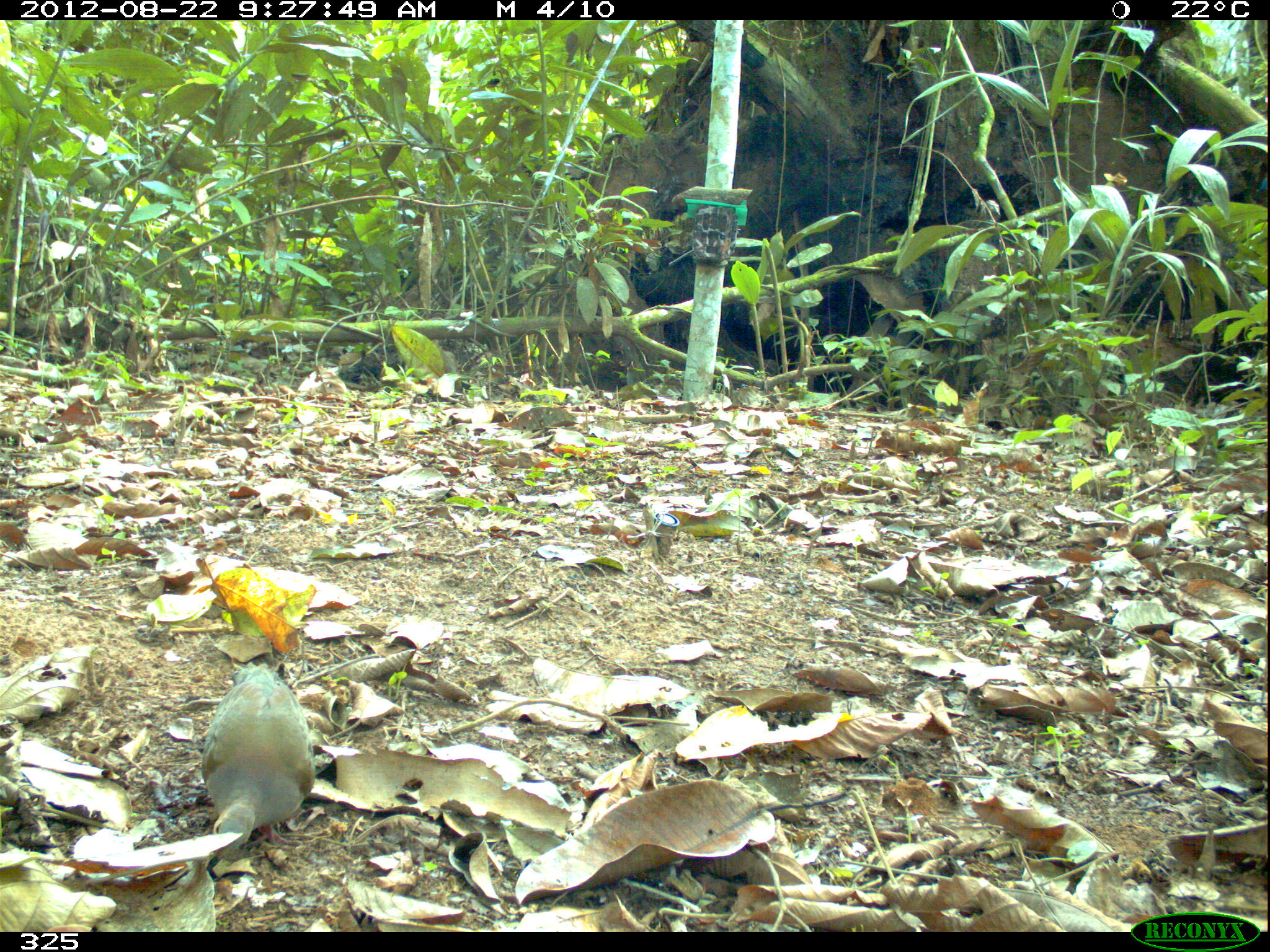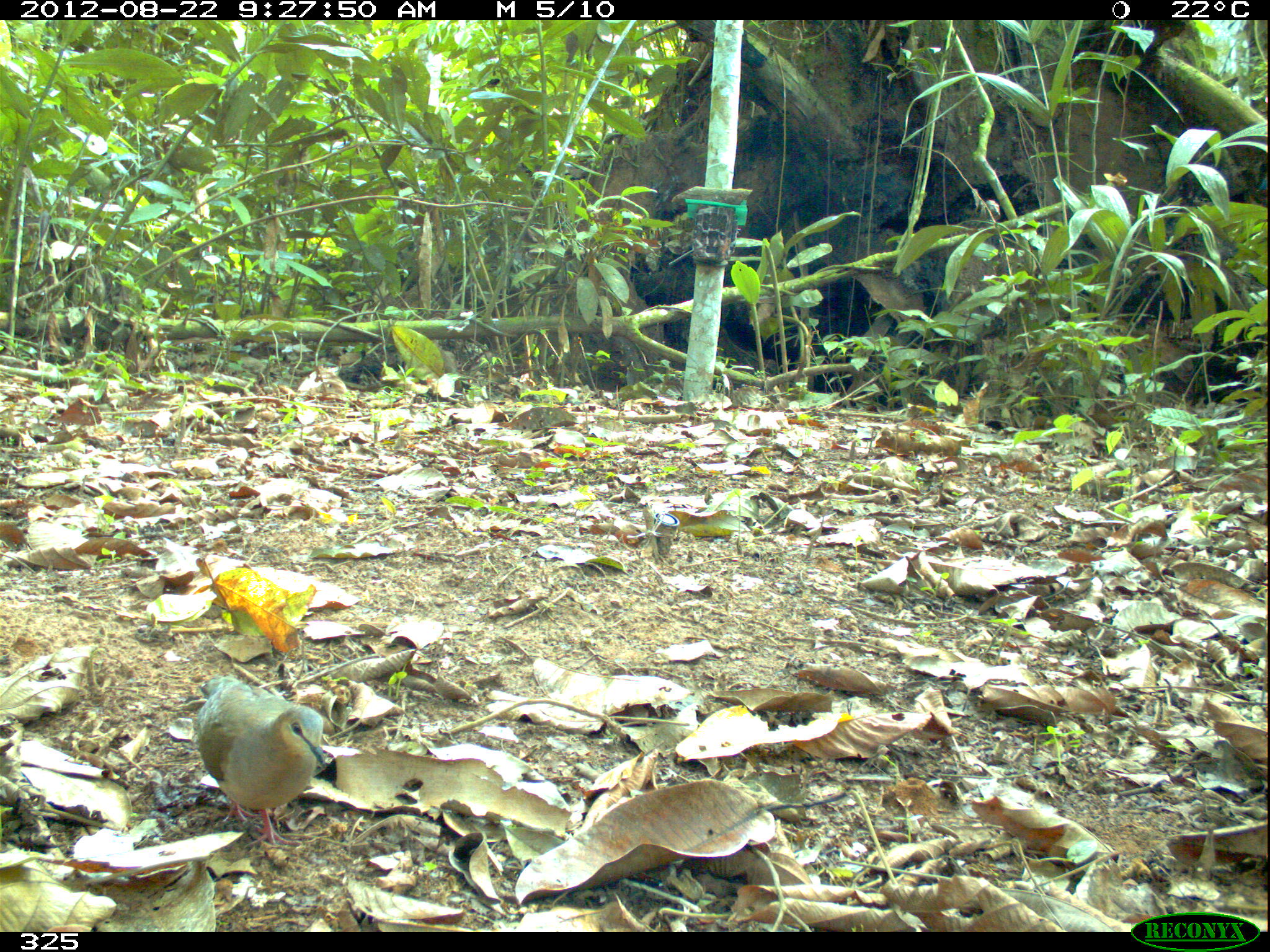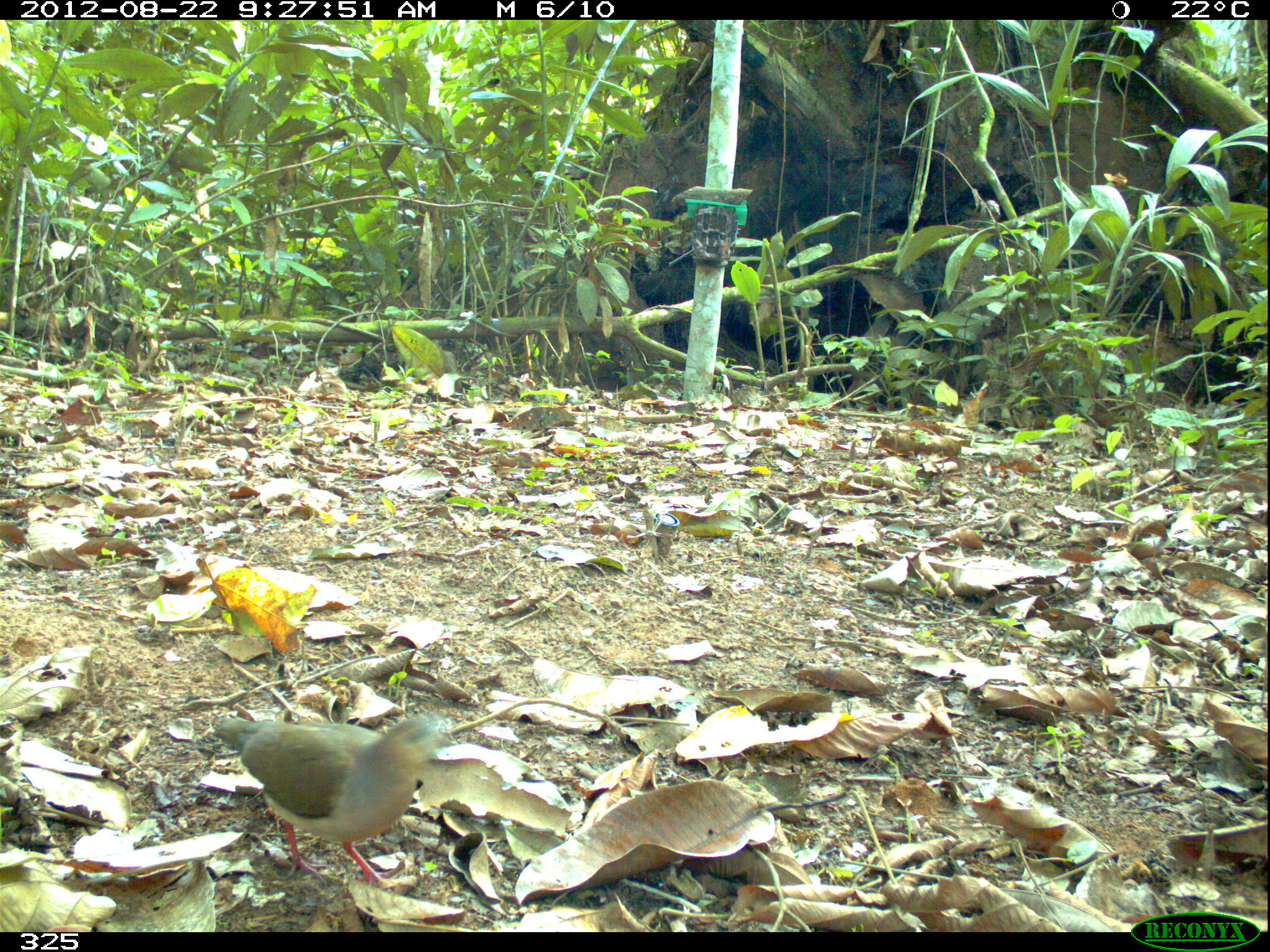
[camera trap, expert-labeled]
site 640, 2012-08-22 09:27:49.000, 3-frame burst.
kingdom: Animalia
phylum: Chordata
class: Aves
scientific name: Aves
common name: bird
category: unknown bird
Unknown bird (bird) (Aves).